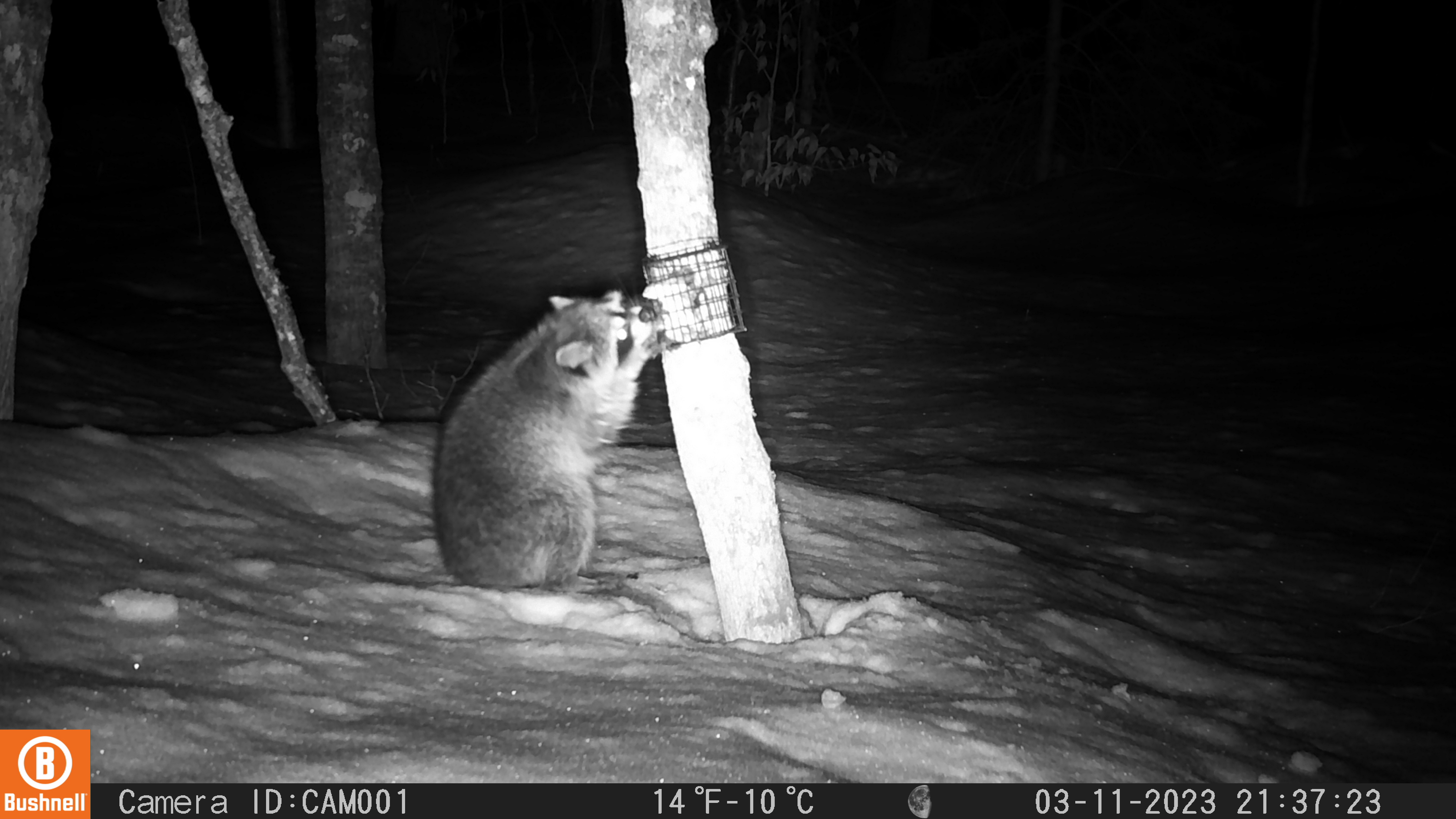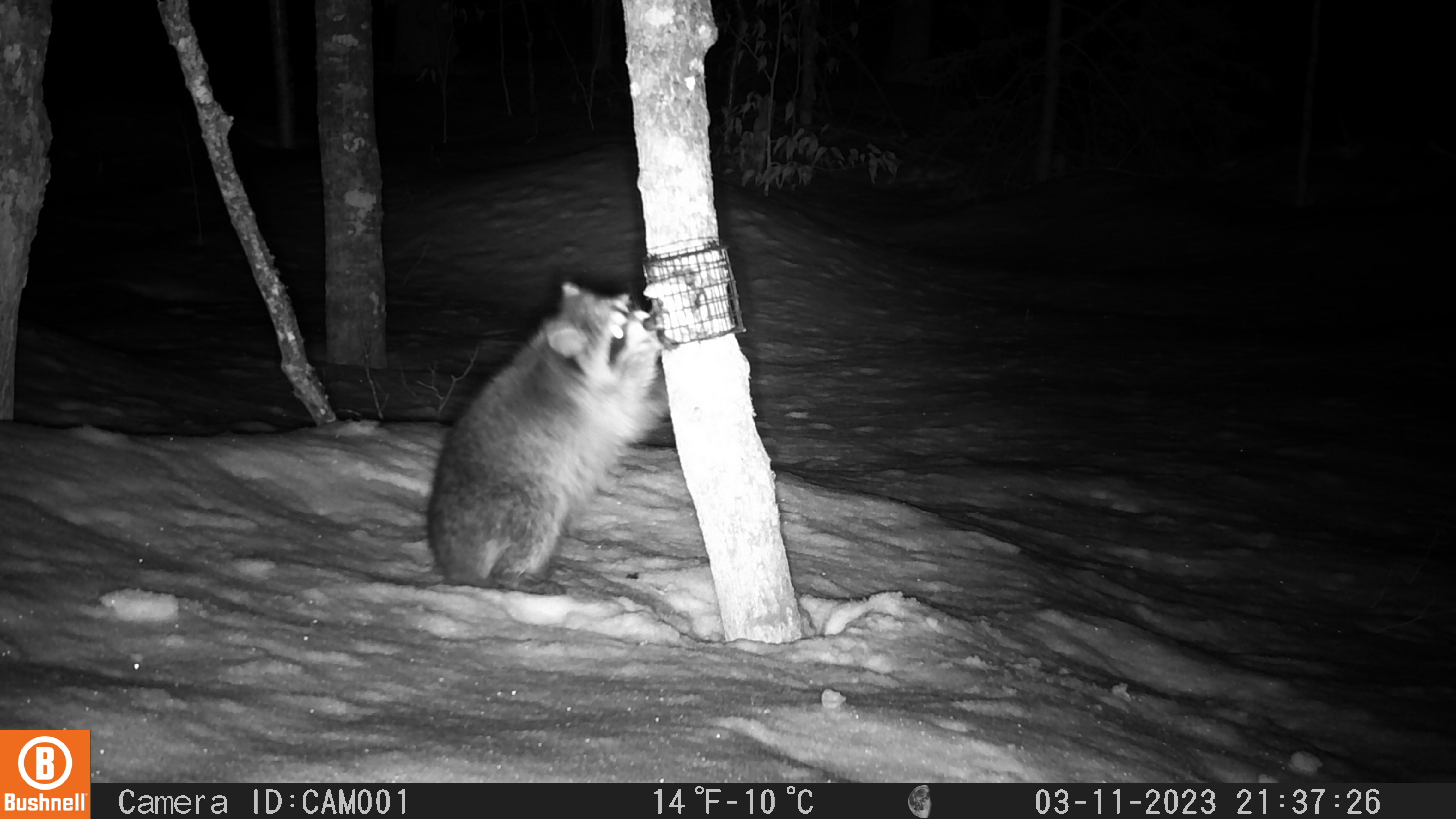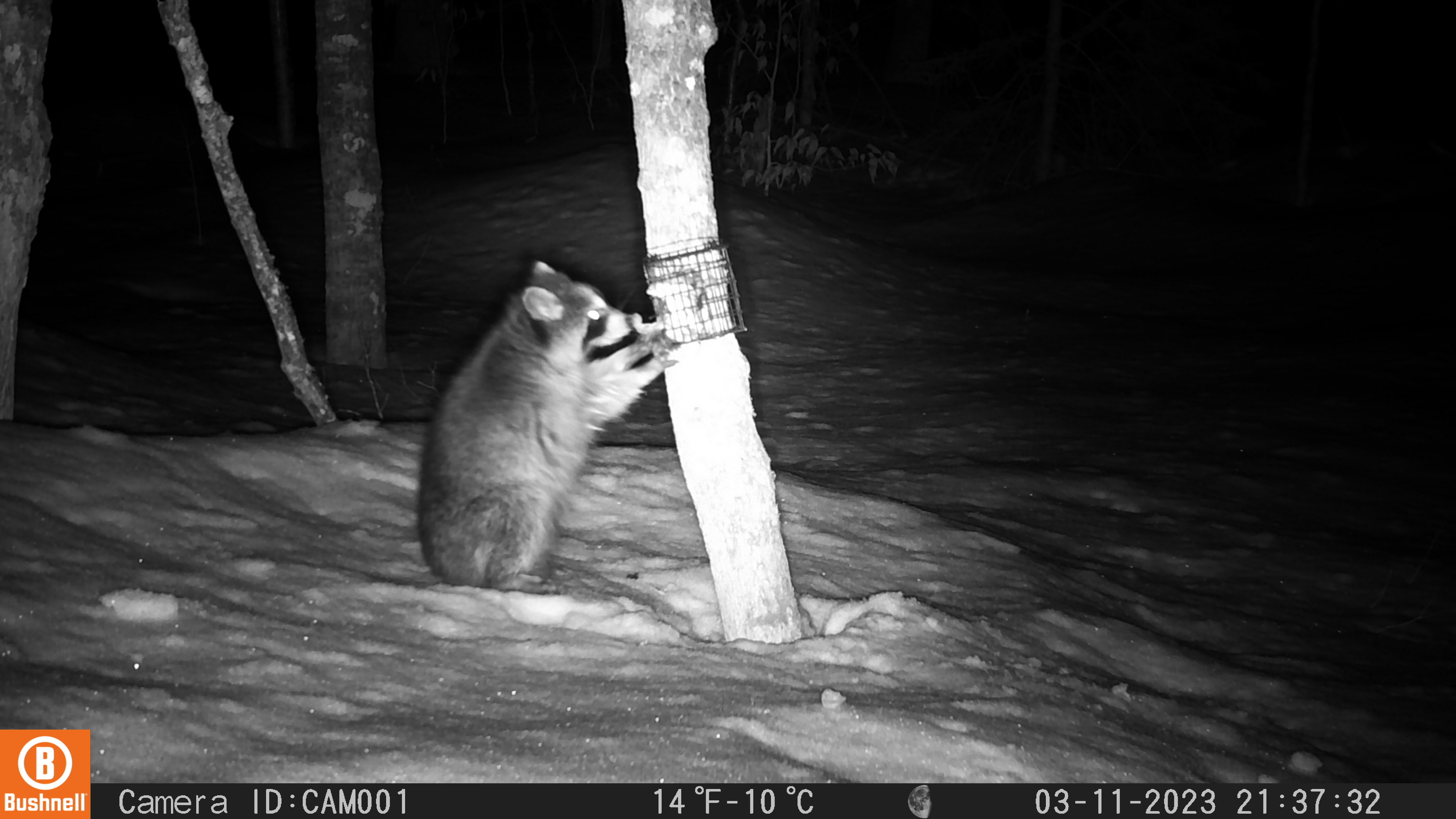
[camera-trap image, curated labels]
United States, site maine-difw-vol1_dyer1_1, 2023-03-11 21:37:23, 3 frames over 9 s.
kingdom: Animalia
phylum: Chordata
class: Mammalia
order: Carnivora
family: Procyonidae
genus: Procyon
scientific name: Procyon lotor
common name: raccoon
Raccoon (Procyon lotor).